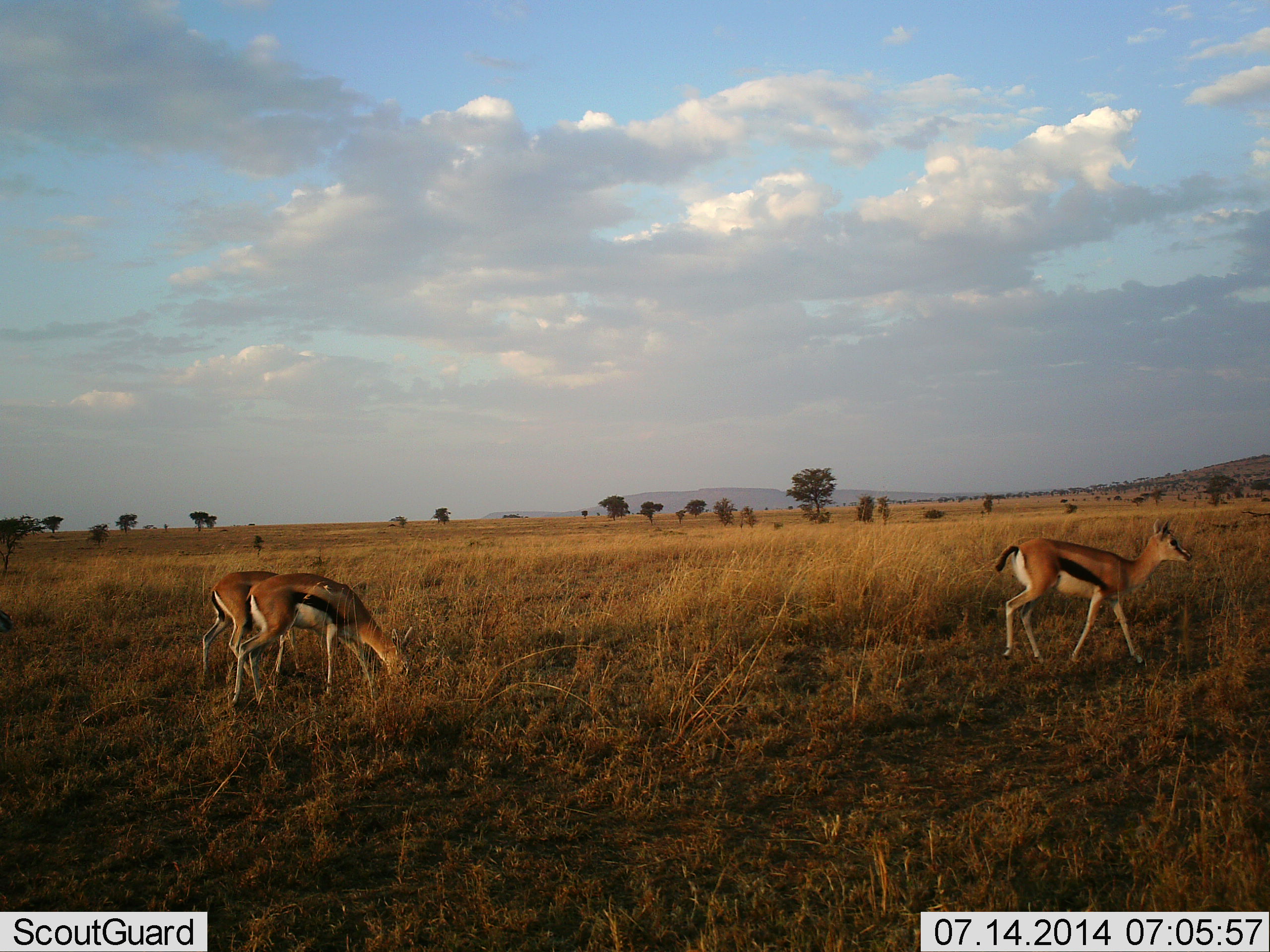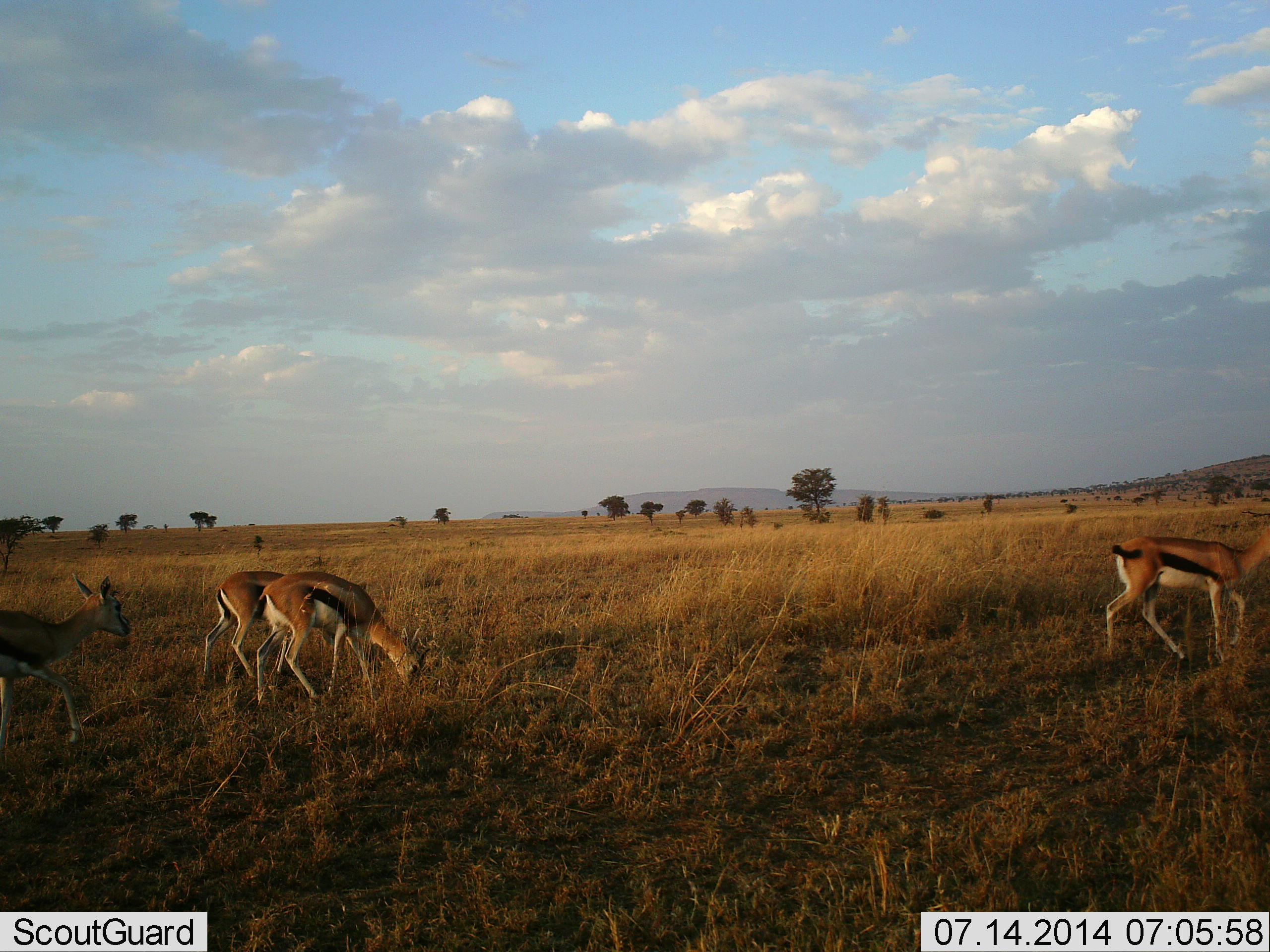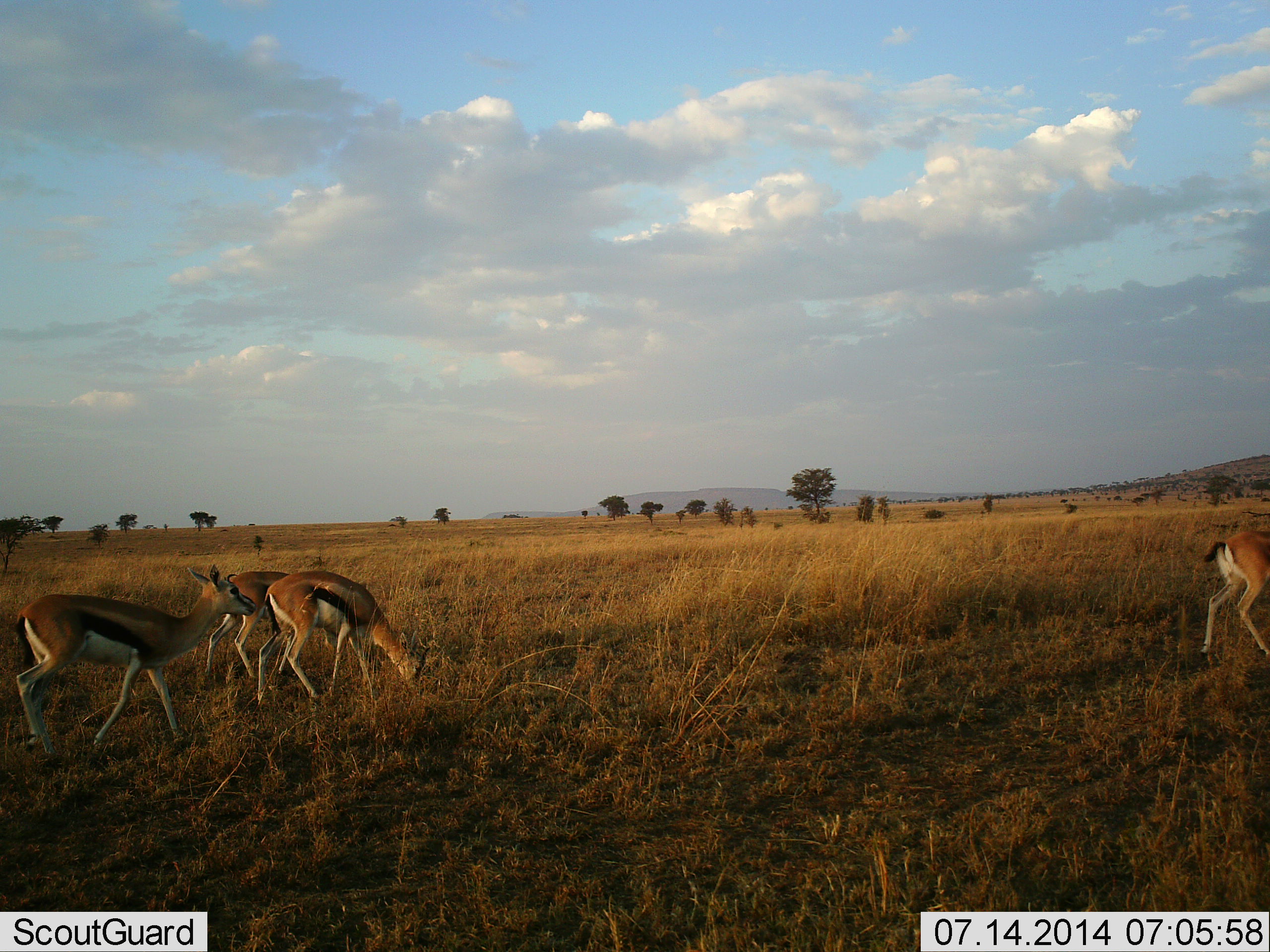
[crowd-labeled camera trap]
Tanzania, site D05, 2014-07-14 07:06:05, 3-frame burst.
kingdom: Animalia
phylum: Chordata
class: Mammalia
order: Artiodactyla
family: Bovidae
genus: Eudorcas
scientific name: Eudorcas thomsonii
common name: thomson's gazelle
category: gazellethomsons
Gazellethomsons (thomson's gazelle) (Eudorcas thomsonii), count 4. Behavior (volunteer vote fractions): standing 20%, resting 0%, moving 90%, interacting 0%. Young present (vote fraction): 0%. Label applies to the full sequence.